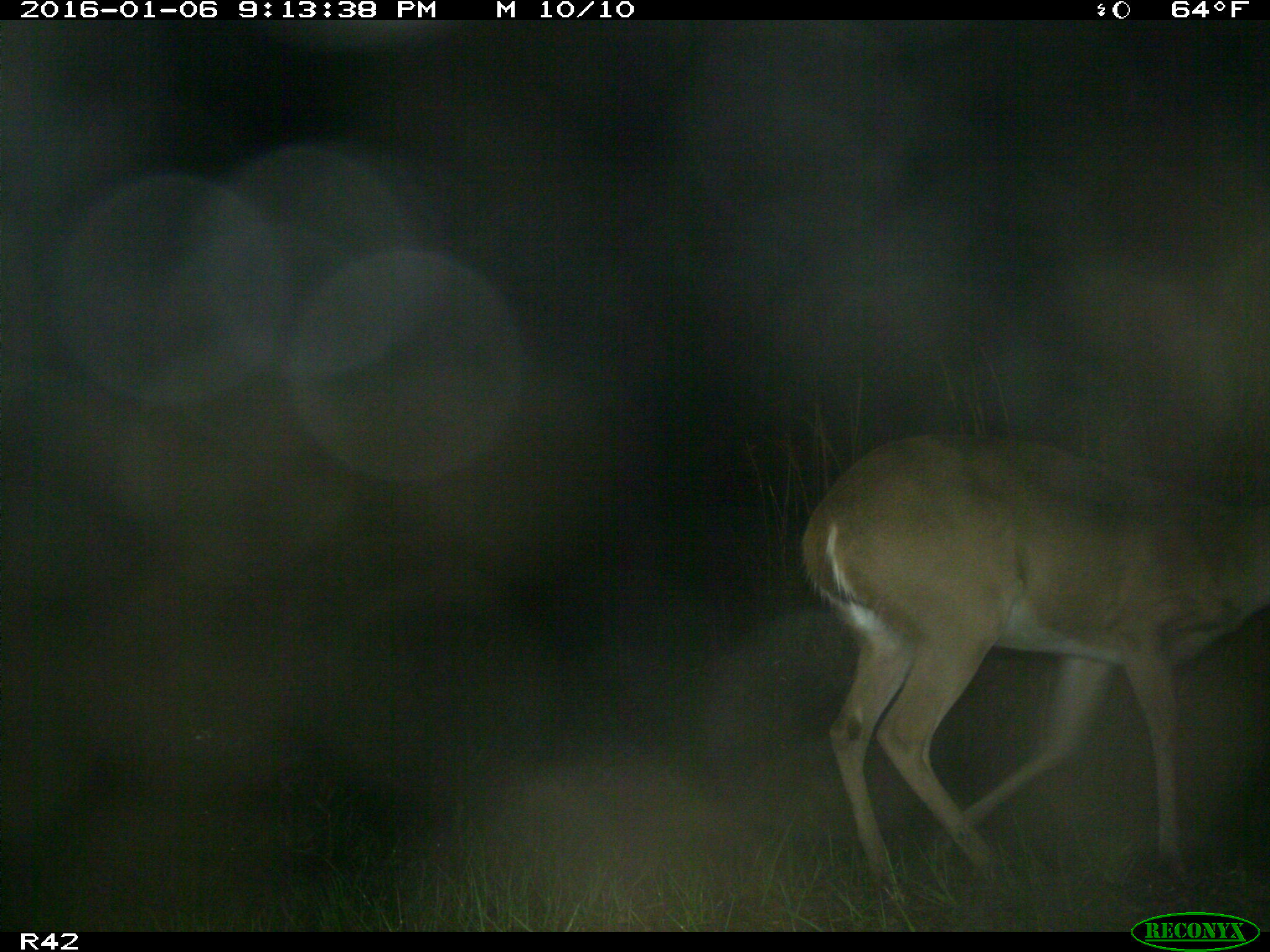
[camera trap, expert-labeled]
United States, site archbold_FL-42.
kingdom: Animalia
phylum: Chordata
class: Mammalia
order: Artiodactyla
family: Cervidae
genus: Odocoileus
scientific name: Odocoileus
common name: deer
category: unidentified deer